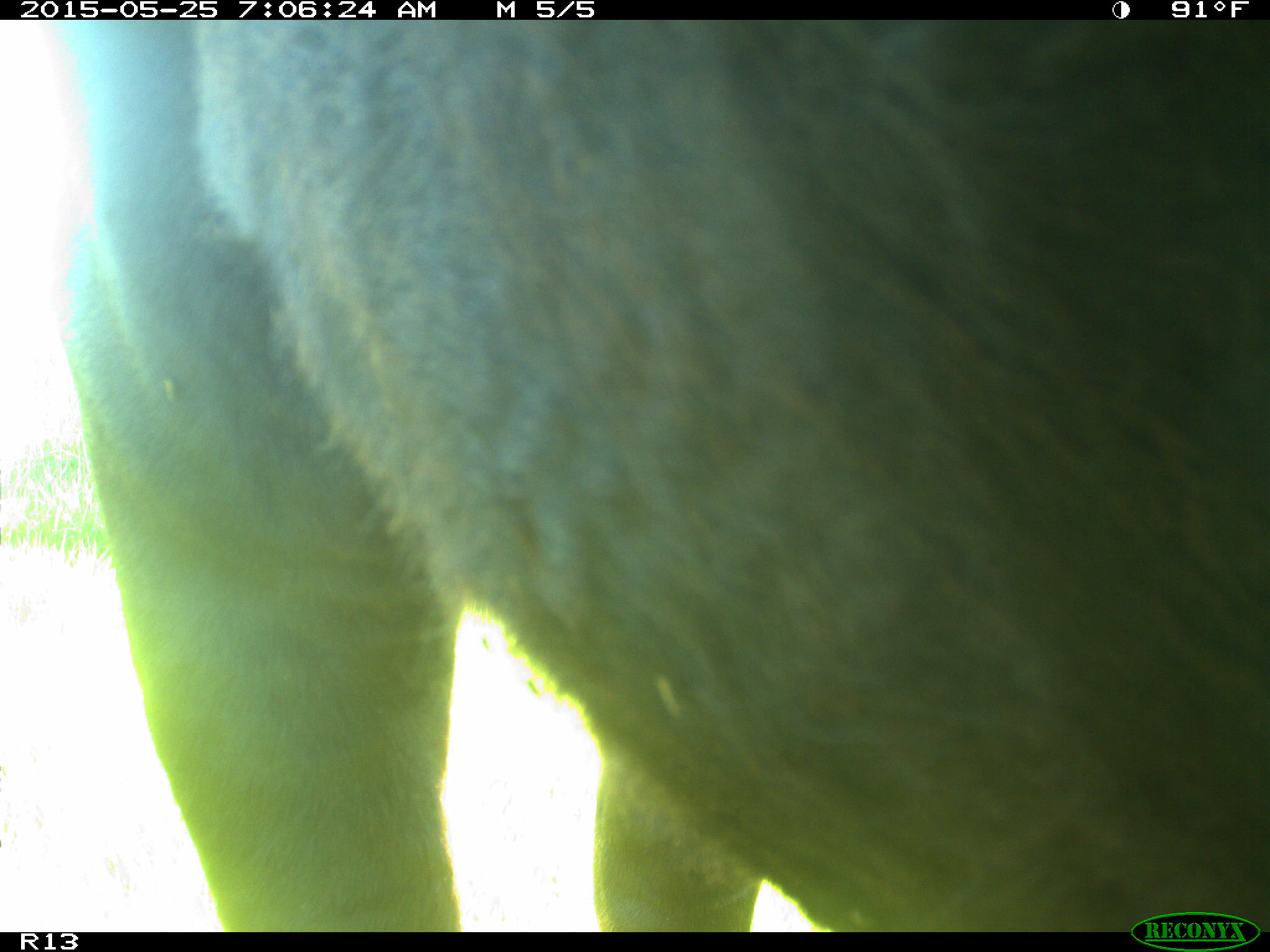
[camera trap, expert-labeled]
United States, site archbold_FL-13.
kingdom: Animalia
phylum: Chordata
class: Mammalia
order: Artiodactyla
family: Bovidae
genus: Bos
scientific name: Bos taurus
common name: domestic cow